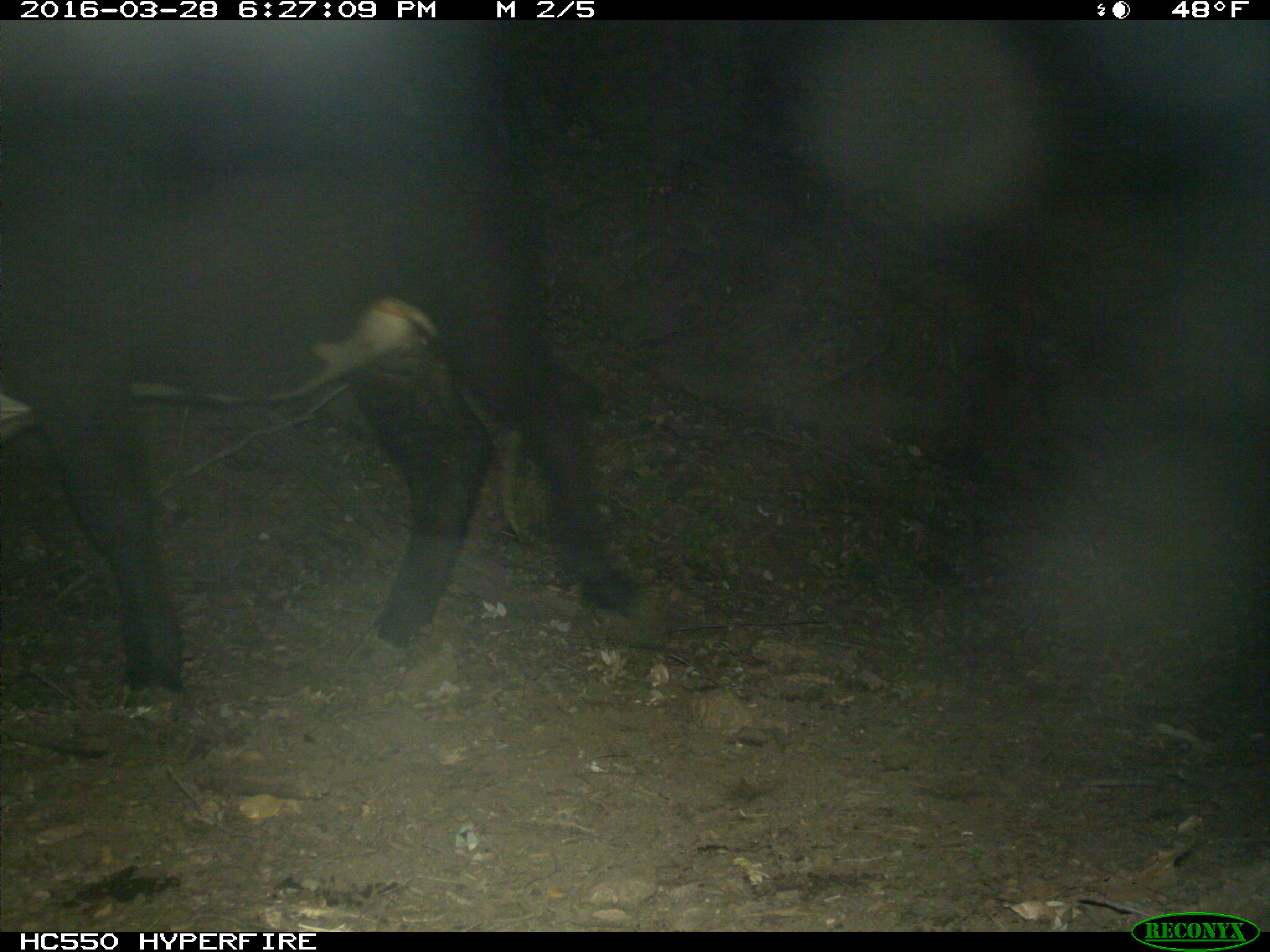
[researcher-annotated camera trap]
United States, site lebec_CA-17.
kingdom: Animalia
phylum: Chordata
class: Mammalia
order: Artiodactyla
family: Bovidae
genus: Bos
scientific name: Bos taurus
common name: domestic cow